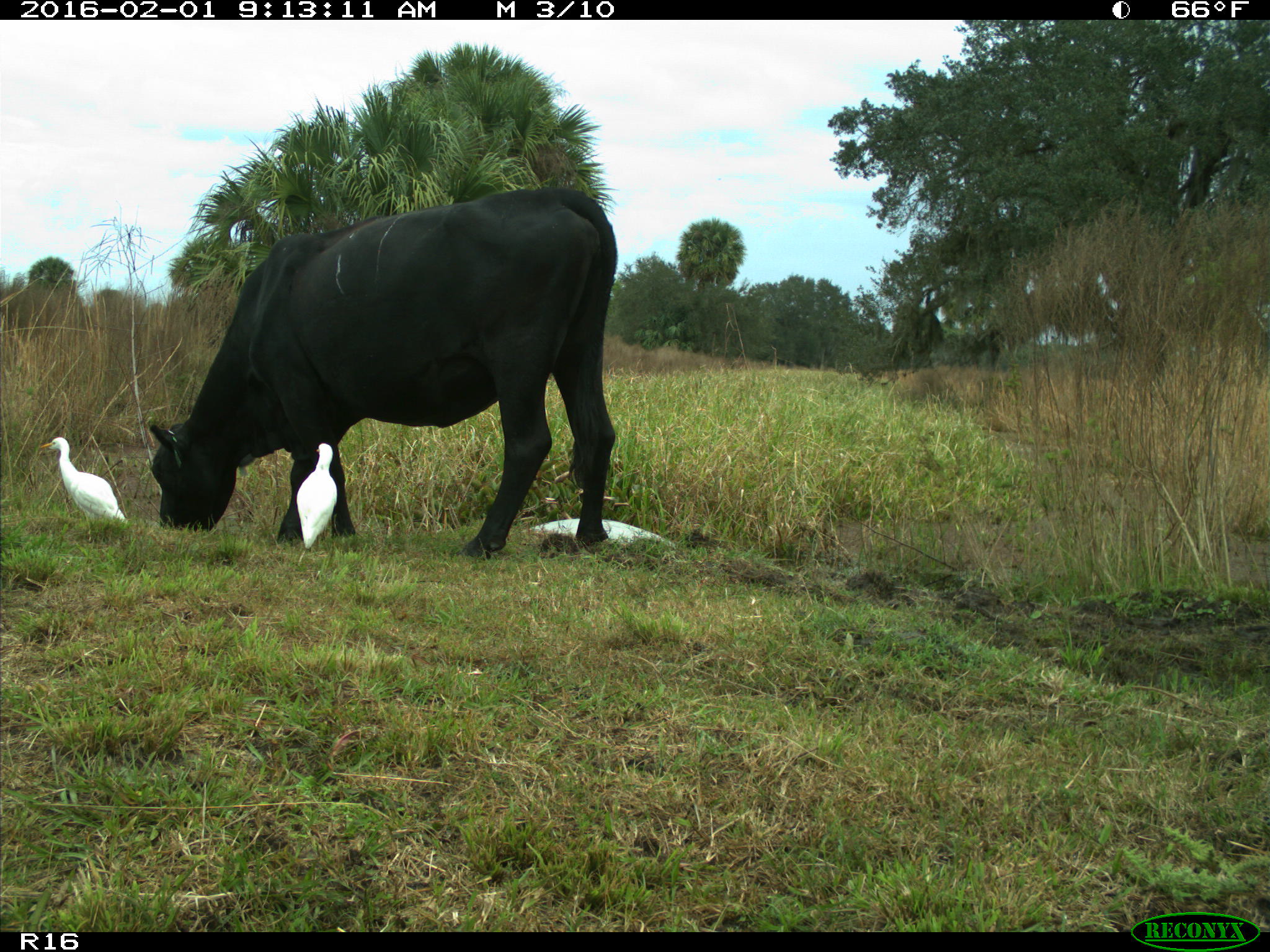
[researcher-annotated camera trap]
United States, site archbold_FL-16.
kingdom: Animalia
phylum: Chordata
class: Mammalia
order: Artiodactyla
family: Bovidae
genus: Bos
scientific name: Bos taurus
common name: domestic cow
Bos taurus (domestic cow).